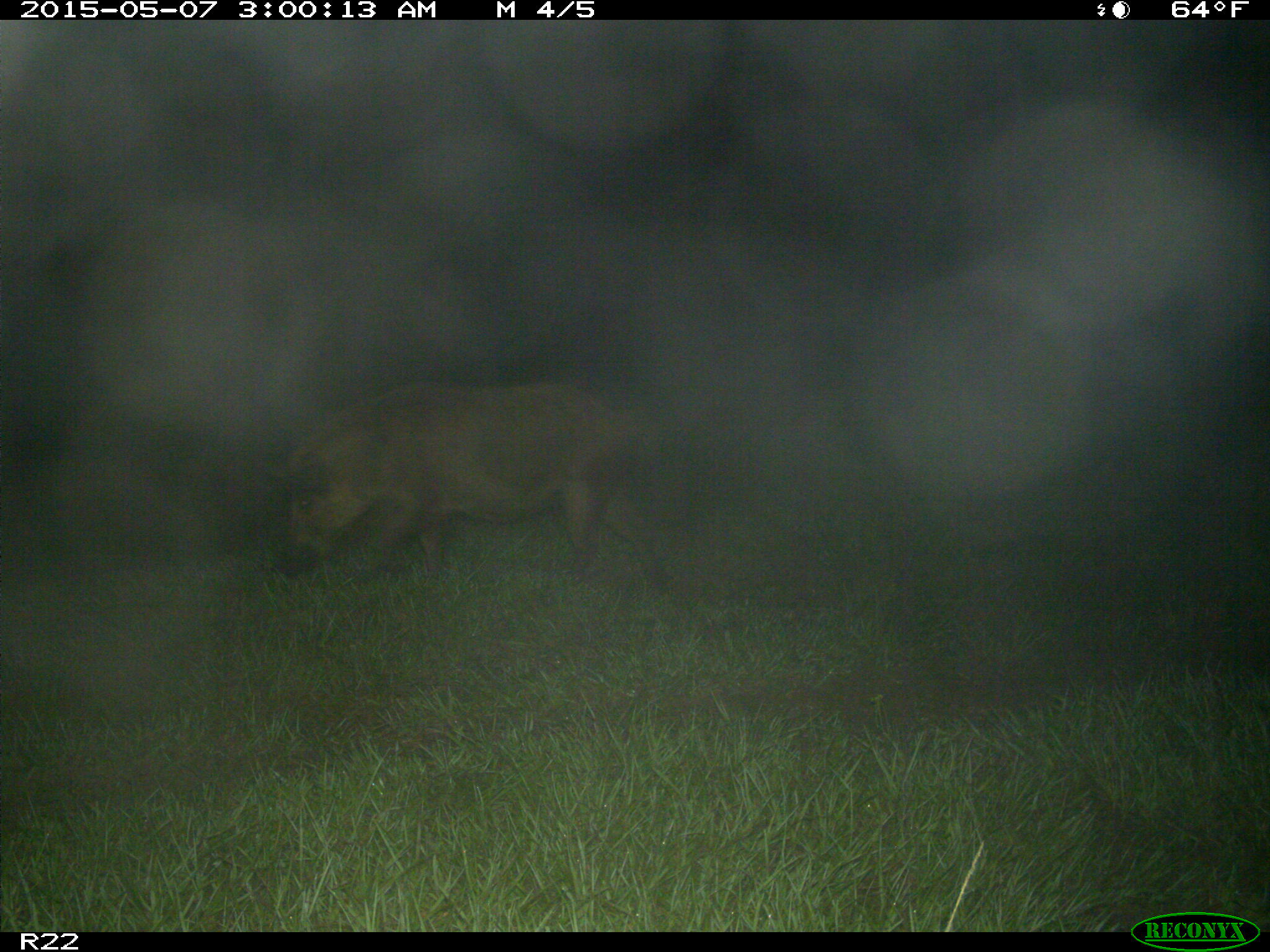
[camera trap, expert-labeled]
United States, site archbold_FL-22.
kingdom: Animalia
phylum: Chordata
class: Mammalia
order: Artiodactyla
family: Suidae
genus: Sus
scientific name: Sus scrofa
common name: wild boar